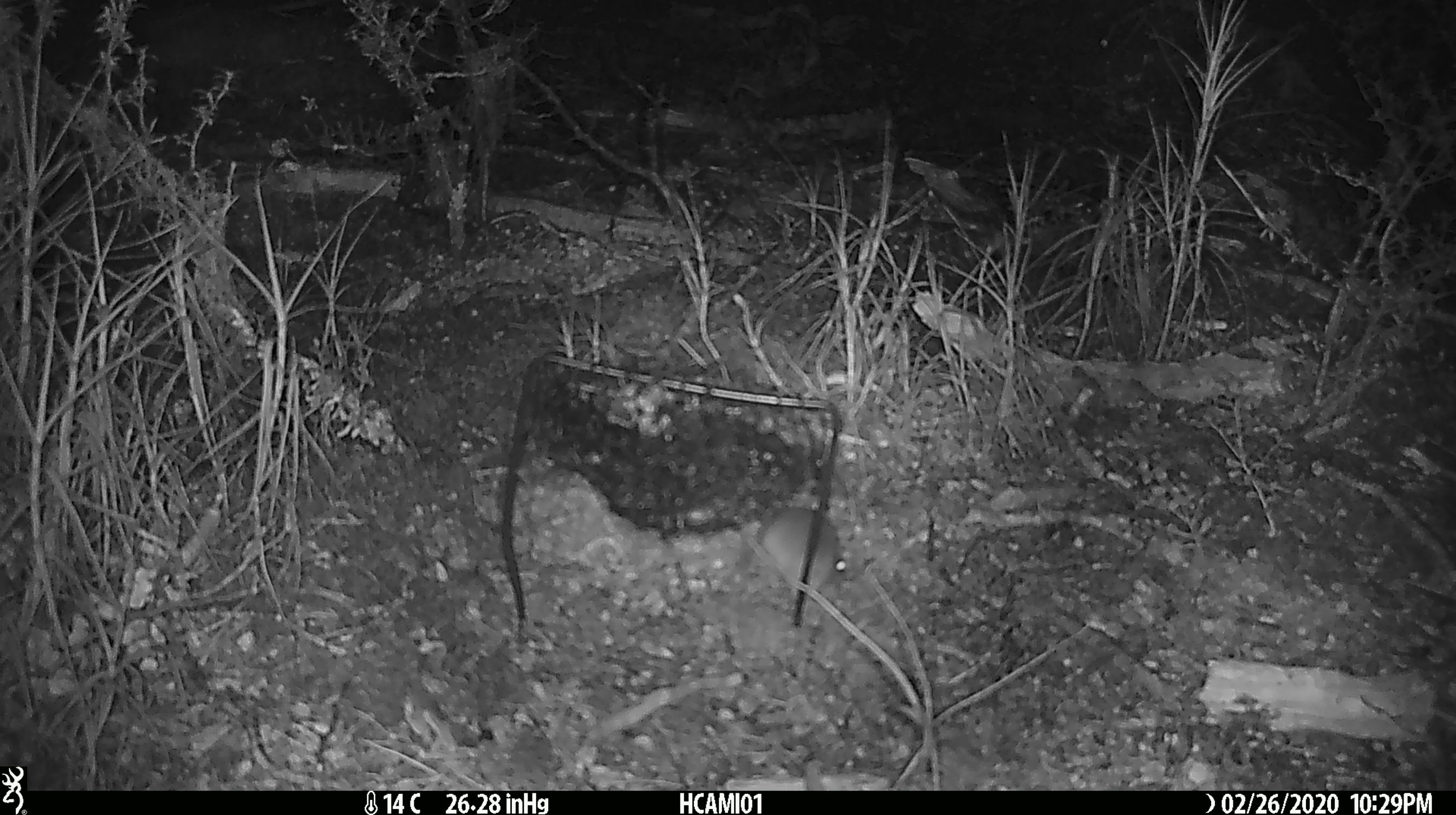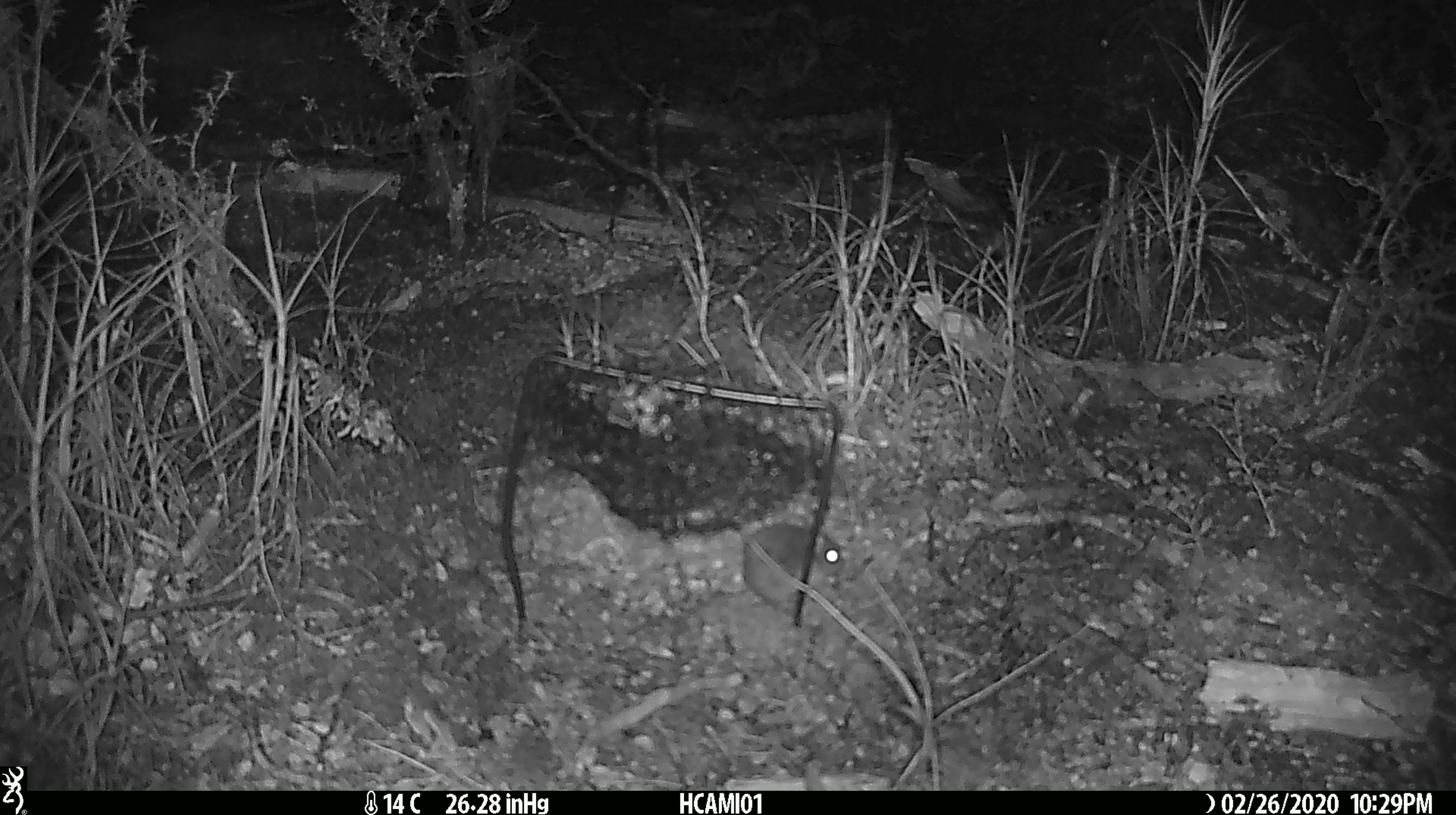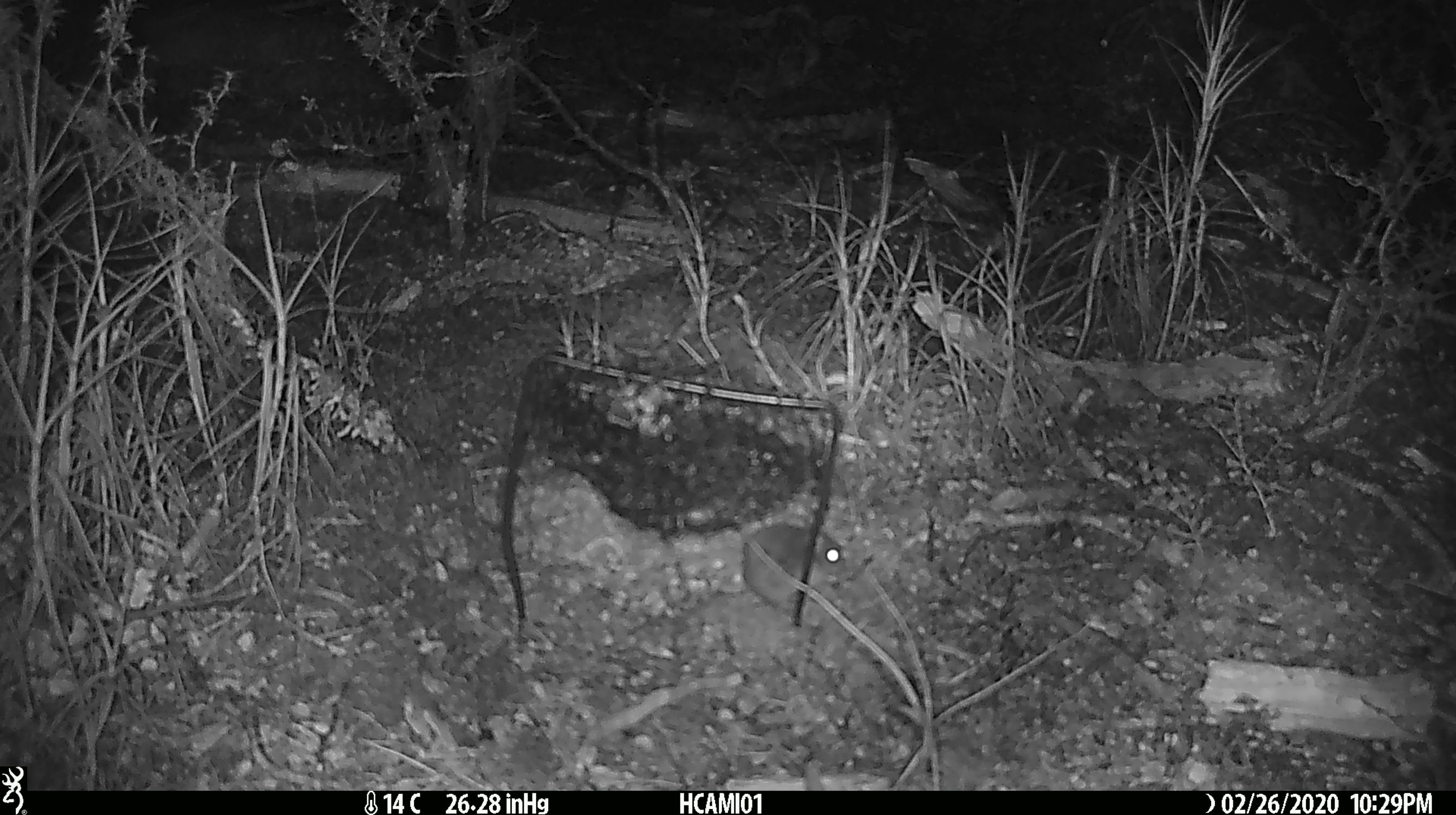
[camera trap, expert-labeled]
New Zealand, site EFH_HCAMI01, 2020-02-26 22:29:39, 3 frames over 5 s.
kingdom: Animalia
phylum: Chordata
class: Mammalia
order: Rodentia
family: Muridae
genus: Mus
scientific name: Mus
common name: mouse